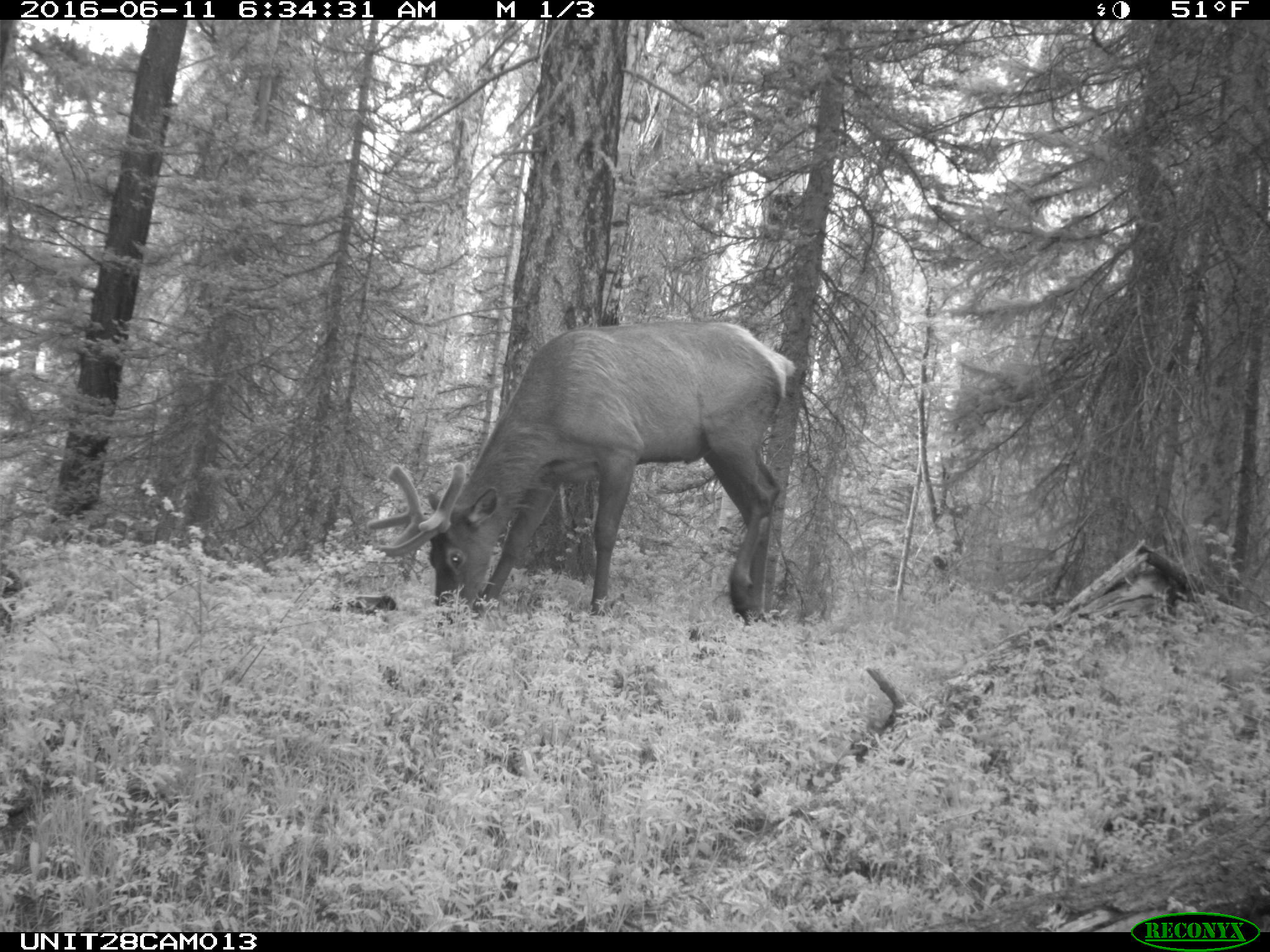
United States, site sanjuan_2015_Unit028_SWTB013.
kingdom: Animalia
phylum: Chordata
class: Mammalia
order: Artiodactyla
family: Cervidae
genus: Cervus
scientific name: Cervus elaphus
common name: red deer